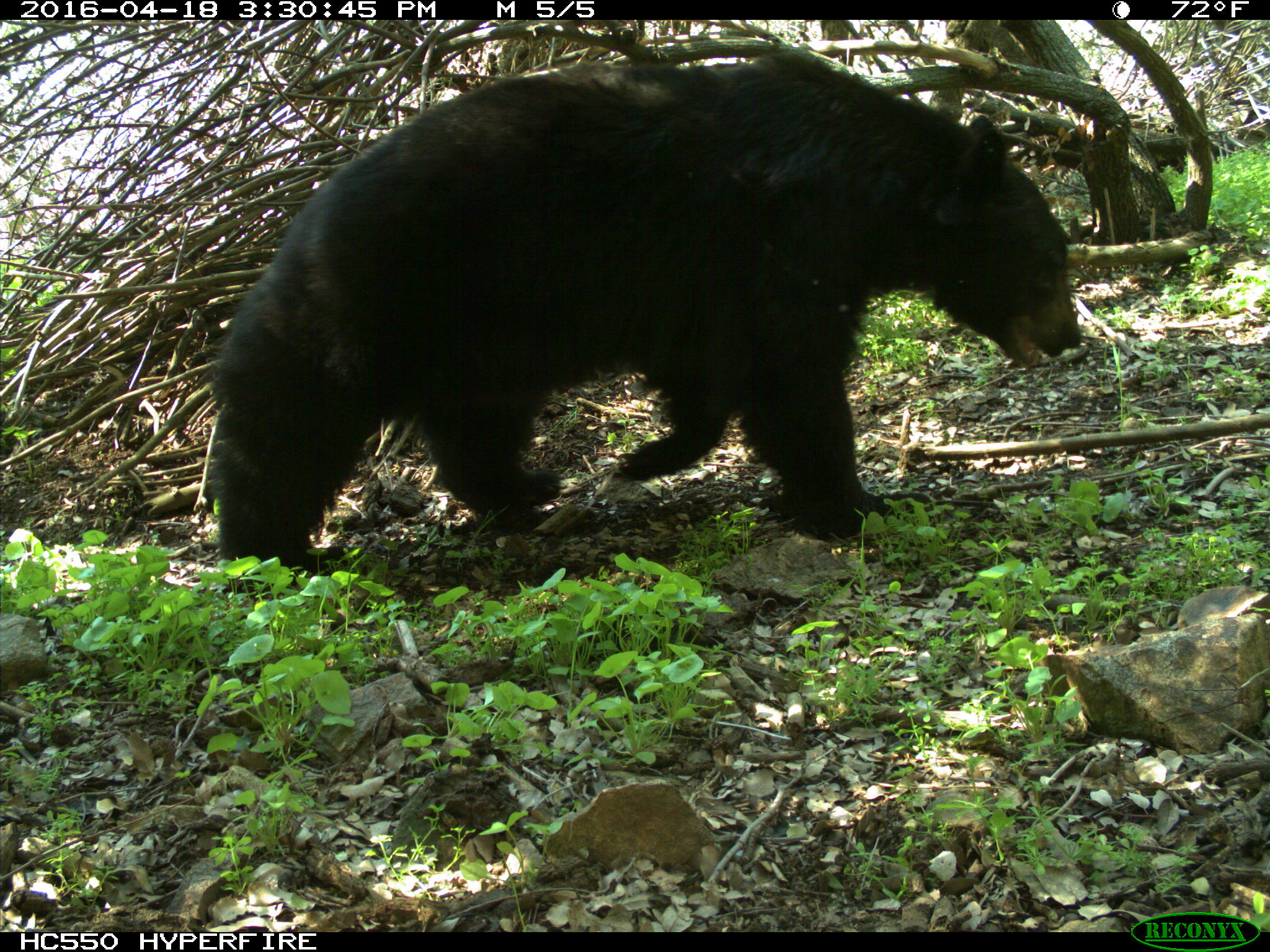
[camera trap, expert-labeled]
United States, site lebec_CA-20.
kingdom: Animalia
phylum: Chordata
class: Mammalia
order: Carnivora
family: Ursidae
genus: Ursus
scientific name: Ursus americanus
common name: american black bear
Ursus americanus (american black bear).